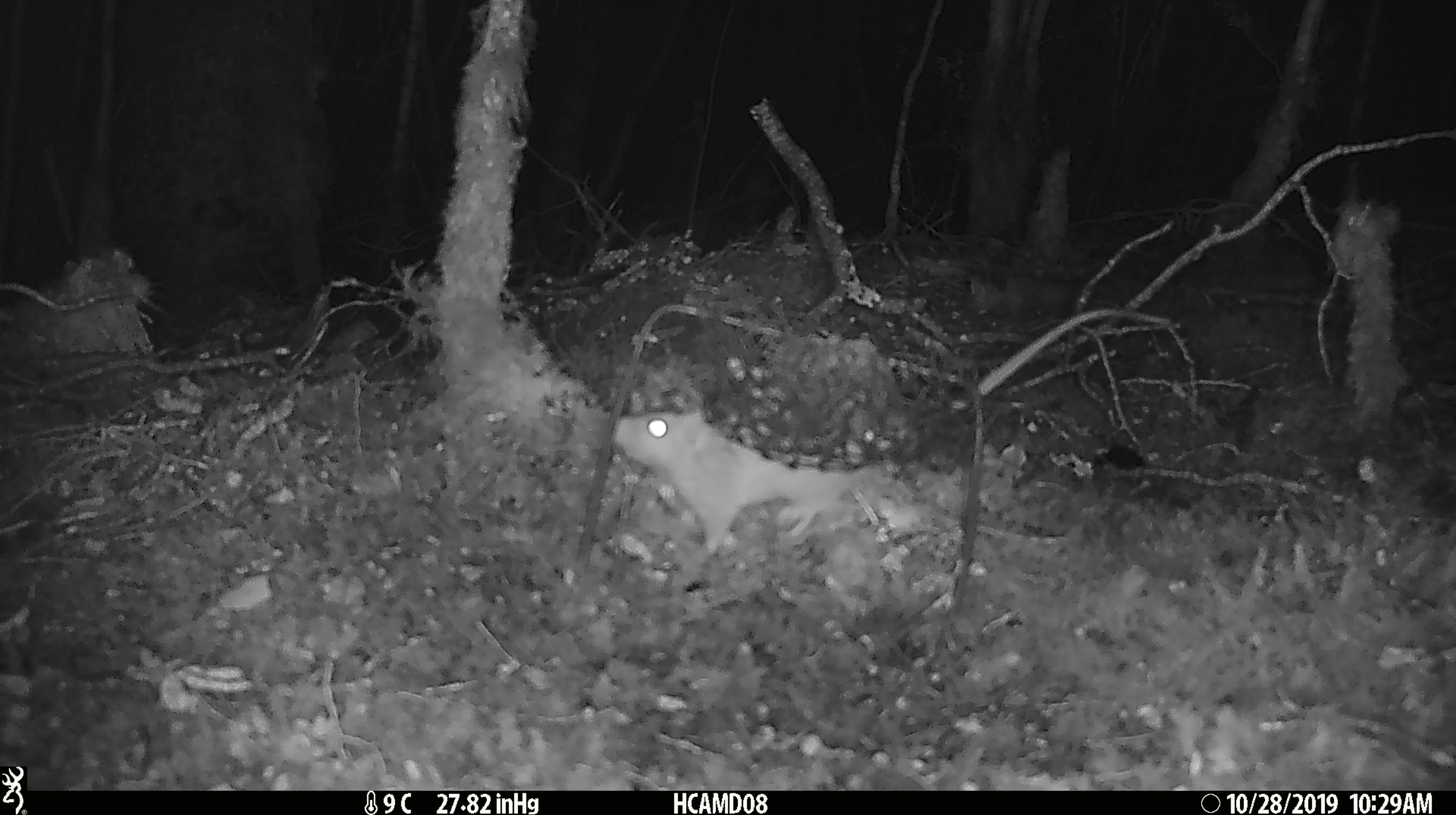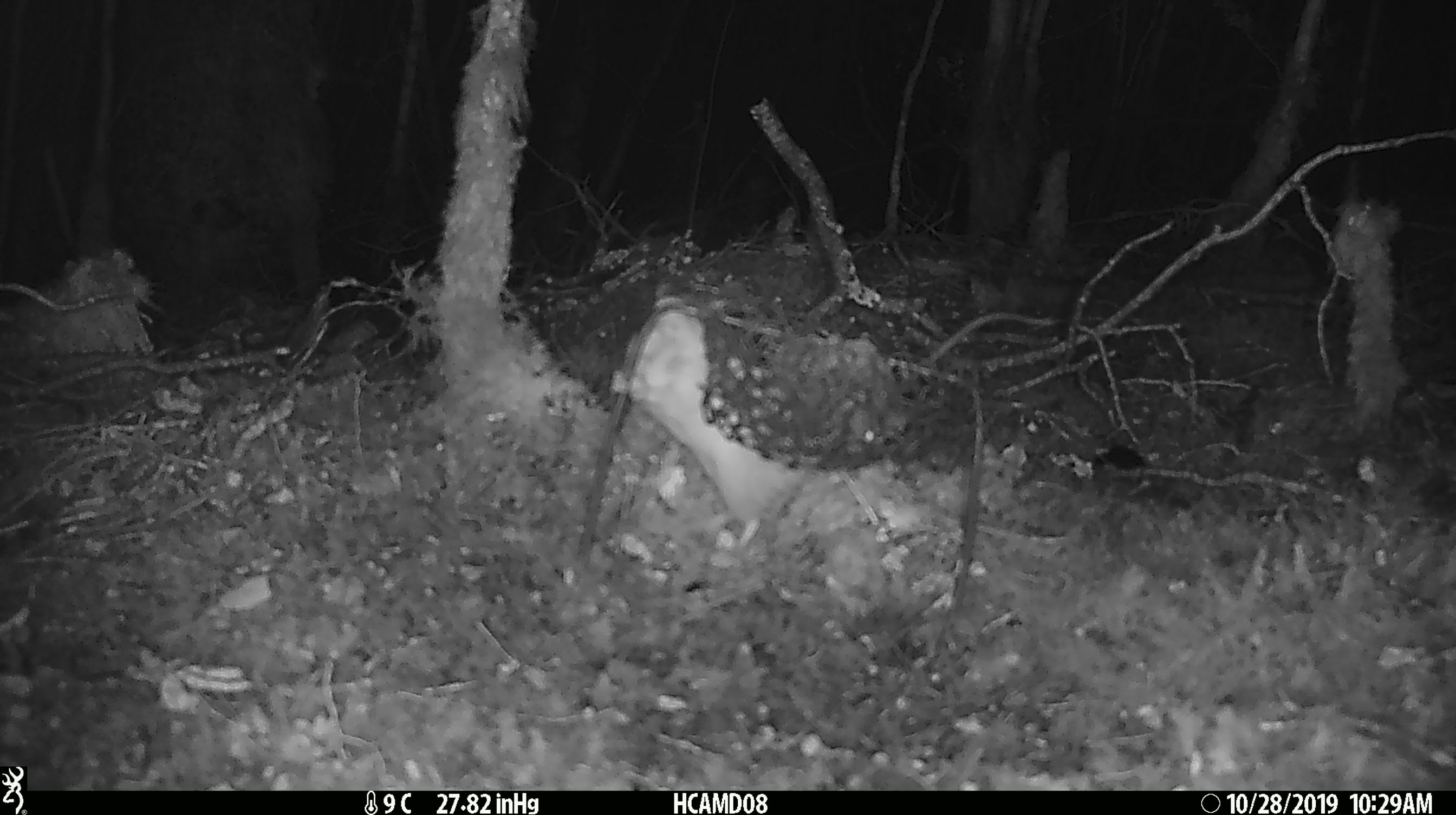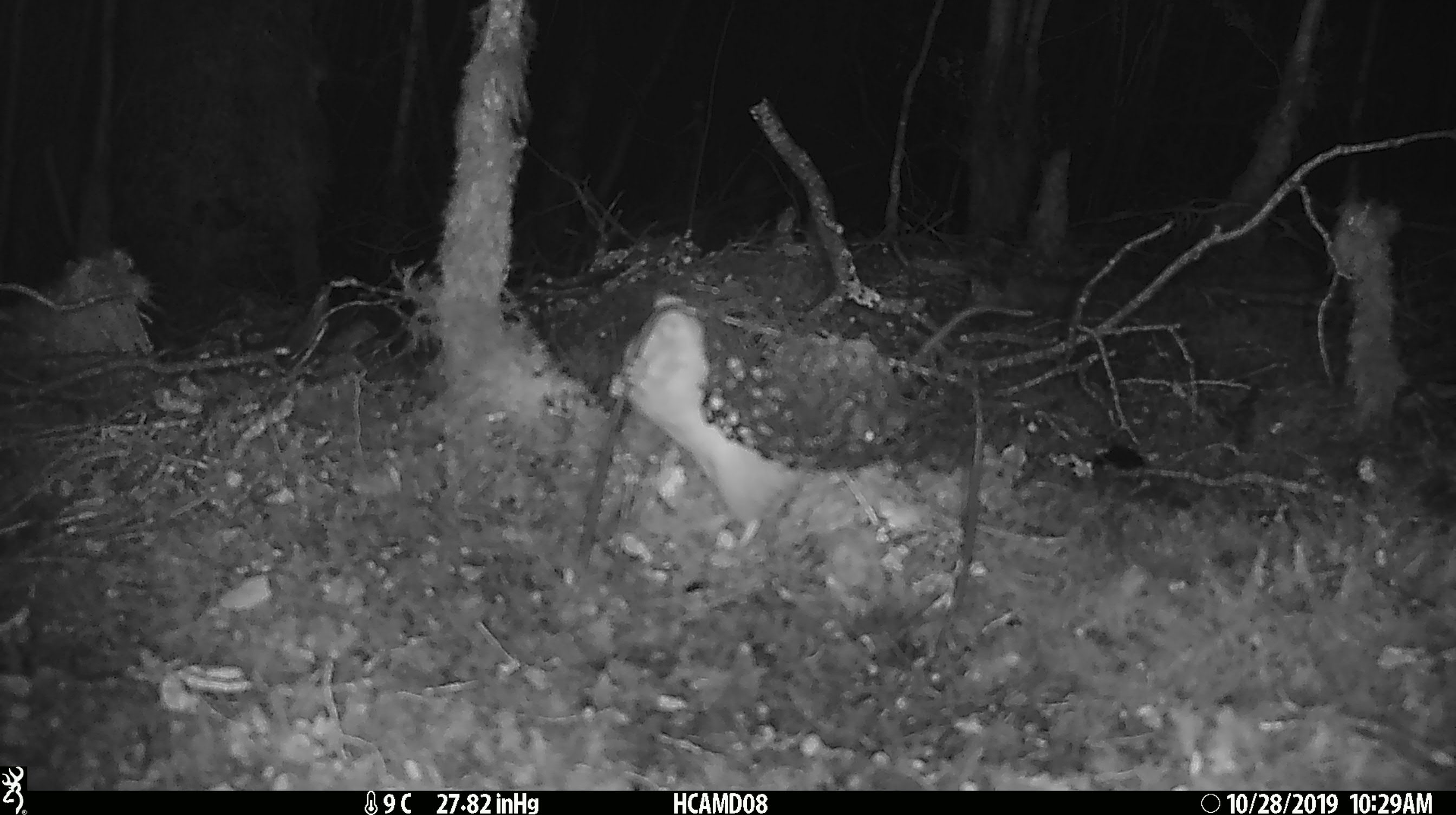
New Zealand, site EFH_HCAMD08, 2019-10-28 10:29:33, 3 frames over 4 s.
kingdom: Animalia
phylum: Chordata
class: Mammalia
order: Rodentia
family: Muridae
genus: Rattus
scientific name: Rattus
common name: rat